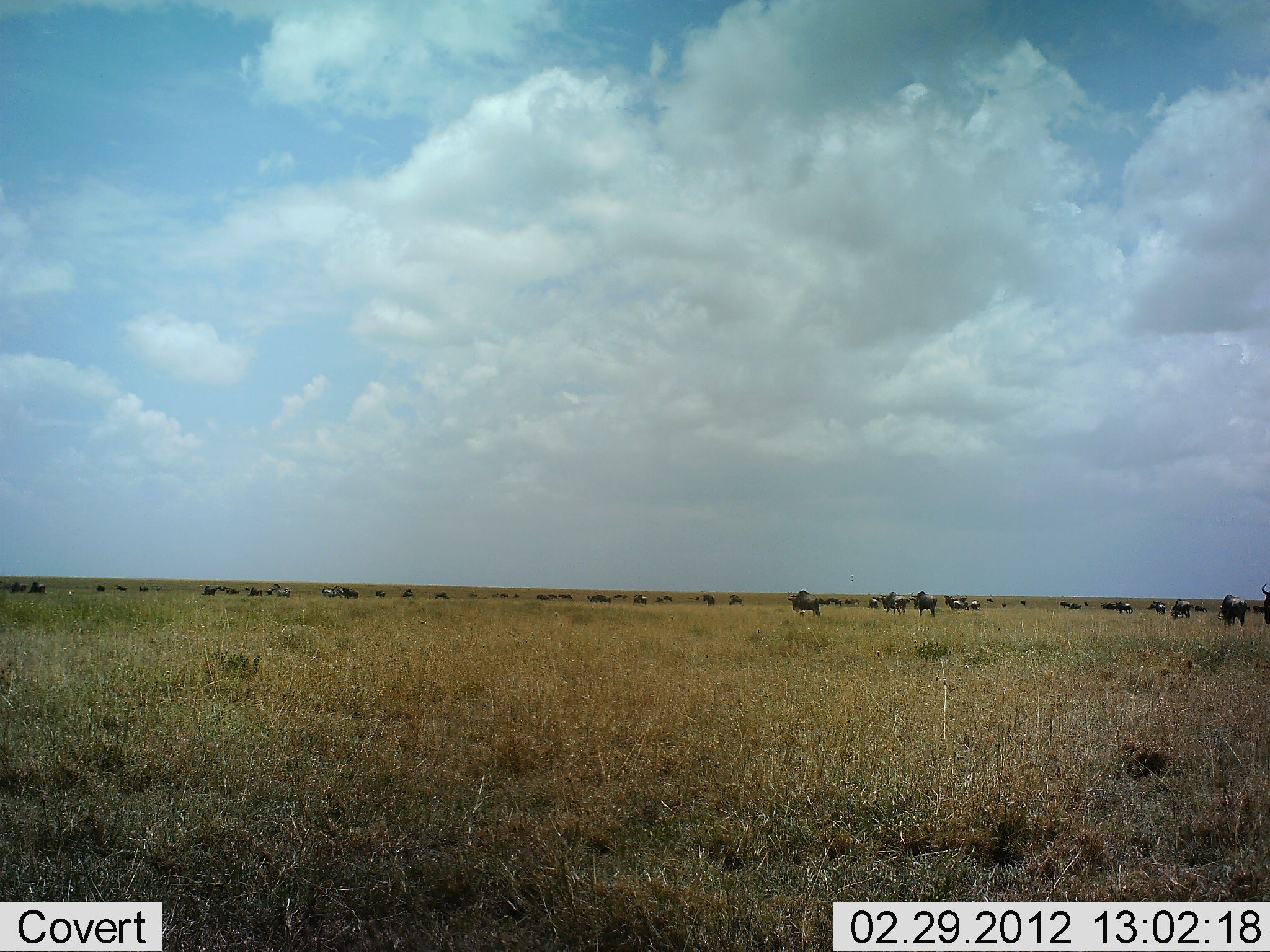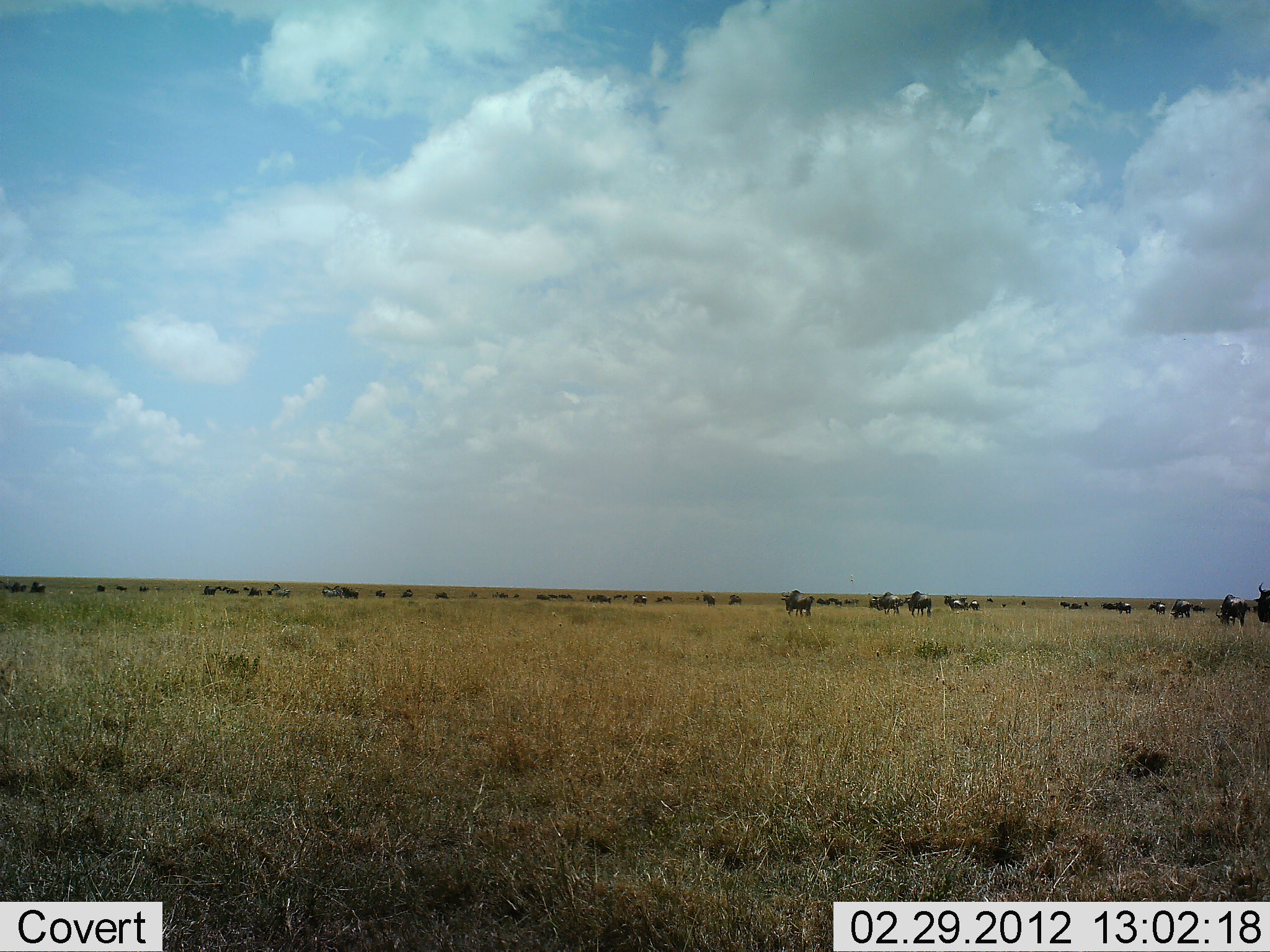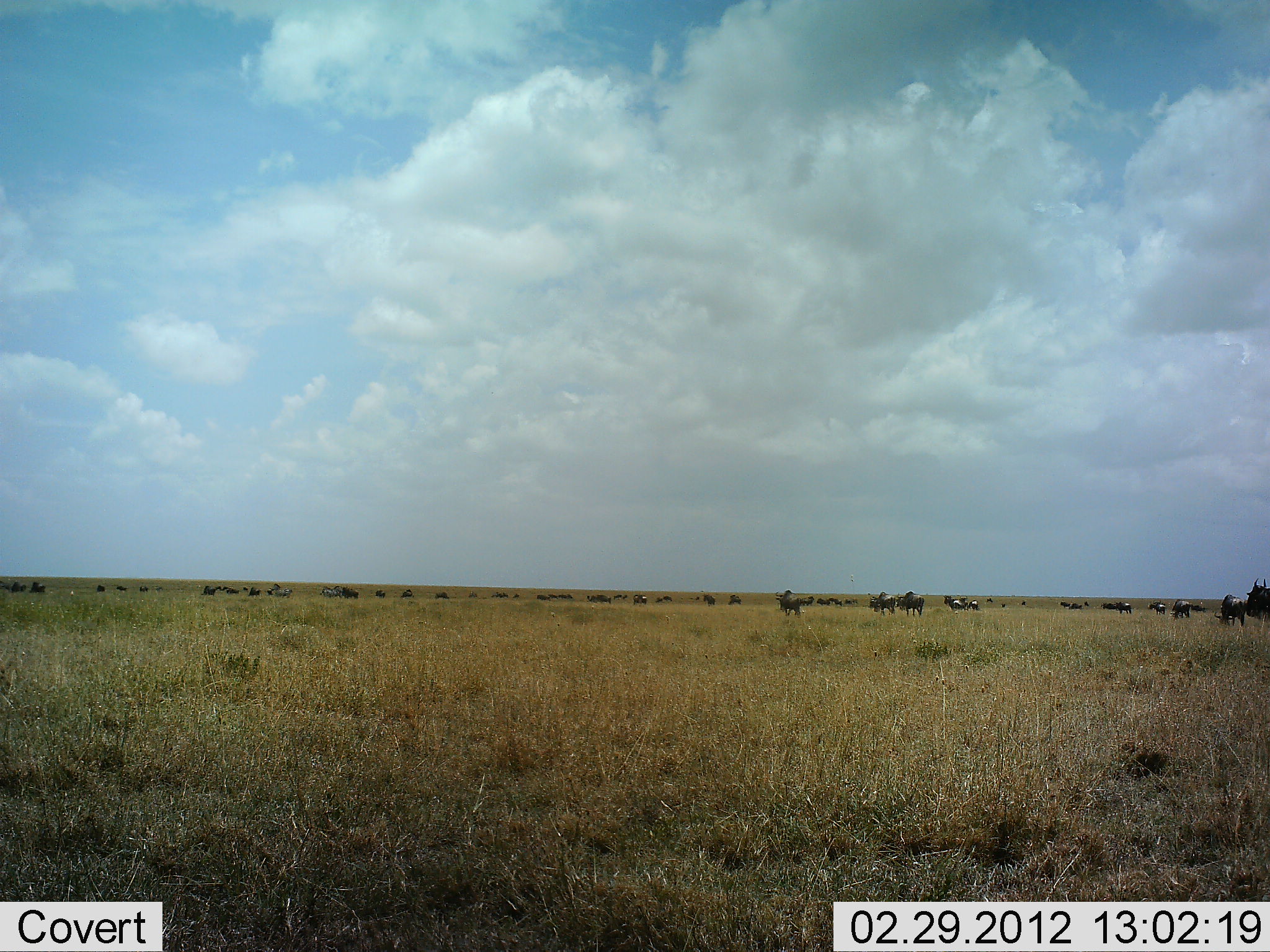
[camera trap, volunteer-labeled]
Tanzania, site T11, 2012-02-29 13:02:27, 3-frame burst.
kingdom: Animalia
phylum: Chordata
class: Mammalia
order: Artiodactyla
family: Bovidae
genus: Connochaetes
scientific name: Connochaetes taurinus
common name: blue wildebeest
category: wildebeest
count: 11-50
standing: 55%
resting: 5%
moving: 68%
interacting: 9%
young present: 9%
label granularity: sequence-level